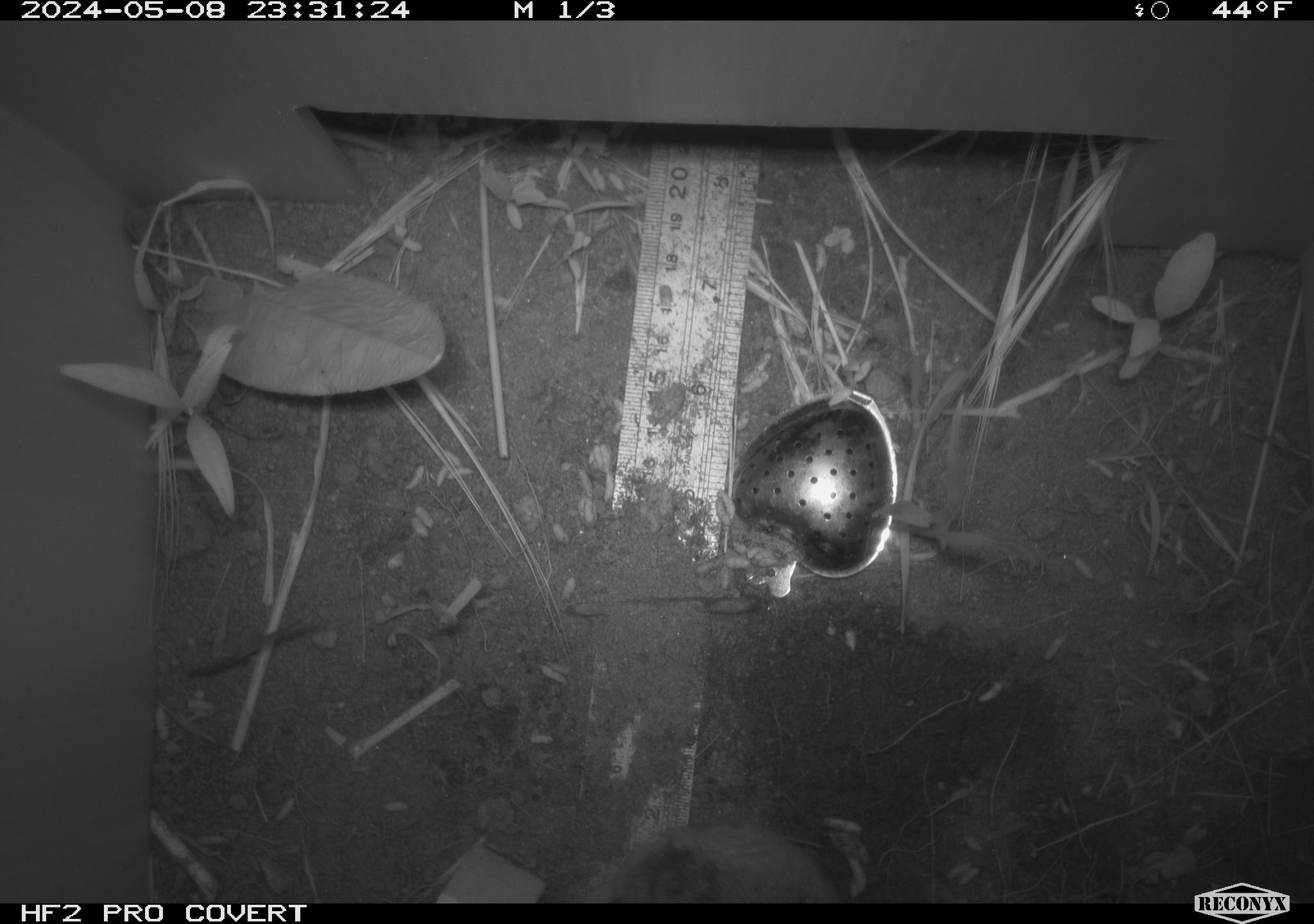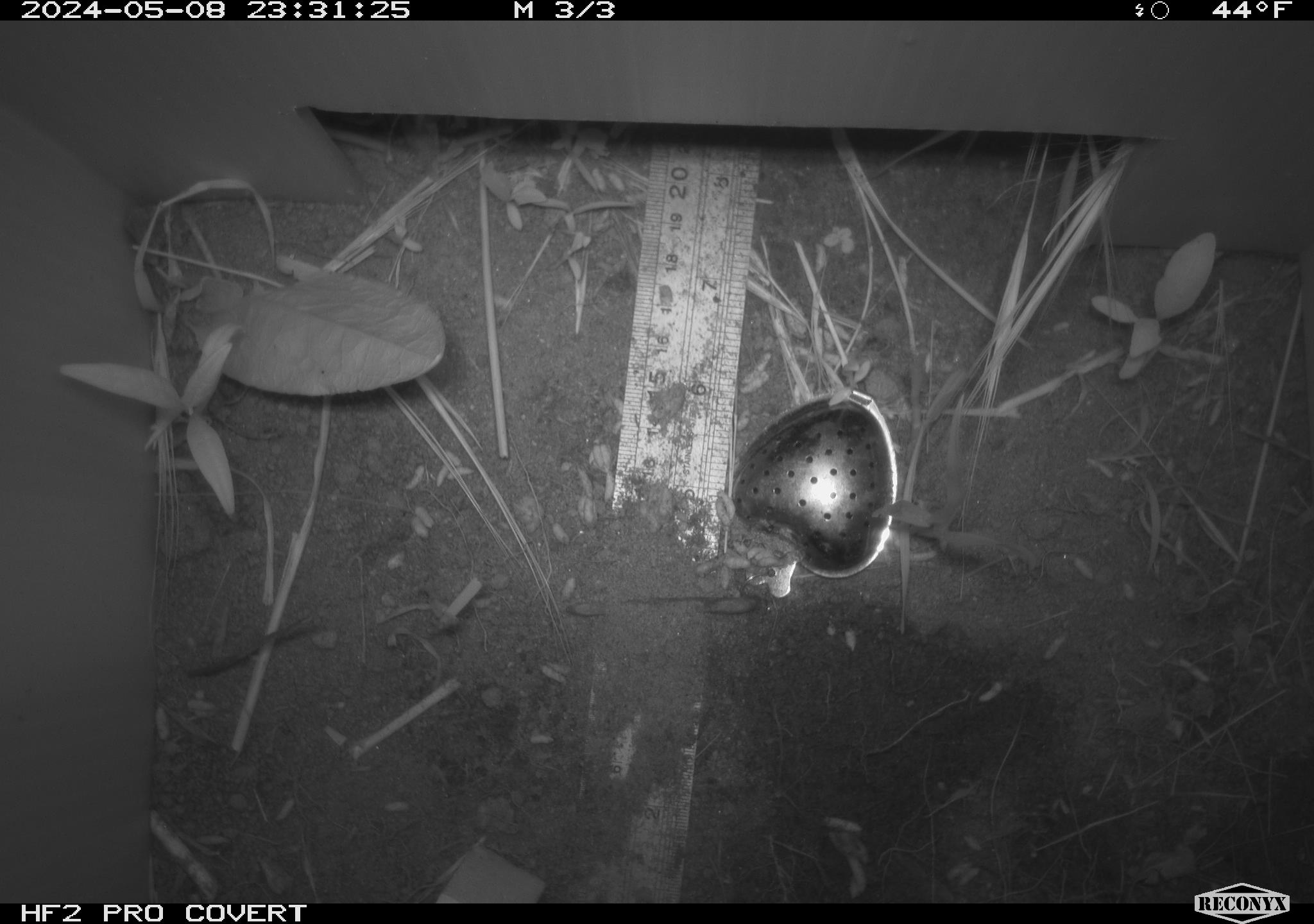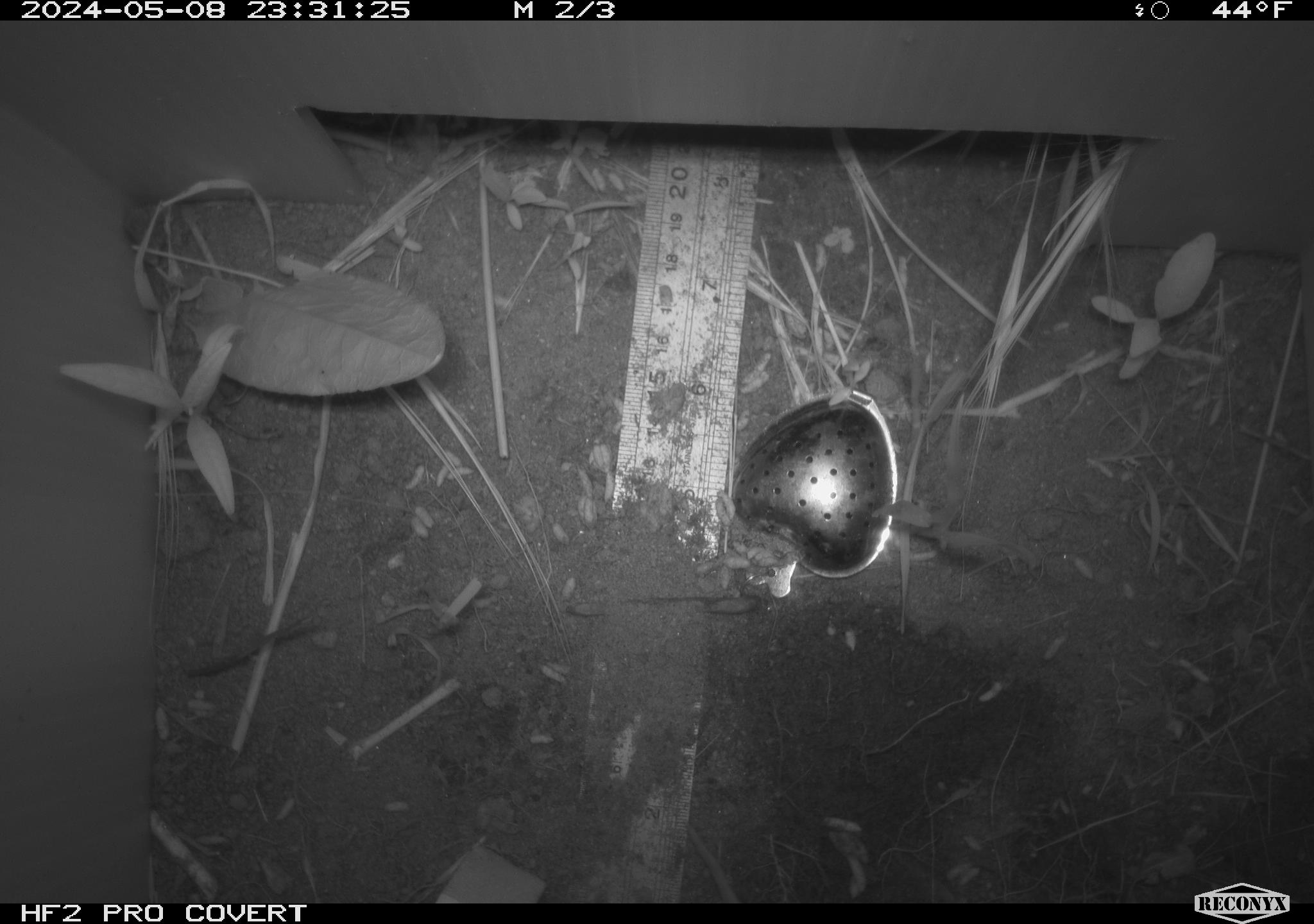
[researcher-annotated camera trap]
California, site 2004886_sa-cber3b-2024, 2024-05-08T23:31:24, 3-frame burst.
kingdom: Animalia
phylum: Chordata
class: Mammalia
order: Rodentia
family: Cricetidae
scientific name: Arvicolinae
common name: voles, lemmings, and muskrats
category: arvicolinae subfamily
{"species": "arvicolinae subfamily (voles, lemmings, and muskrats) (Arvicolinae)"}